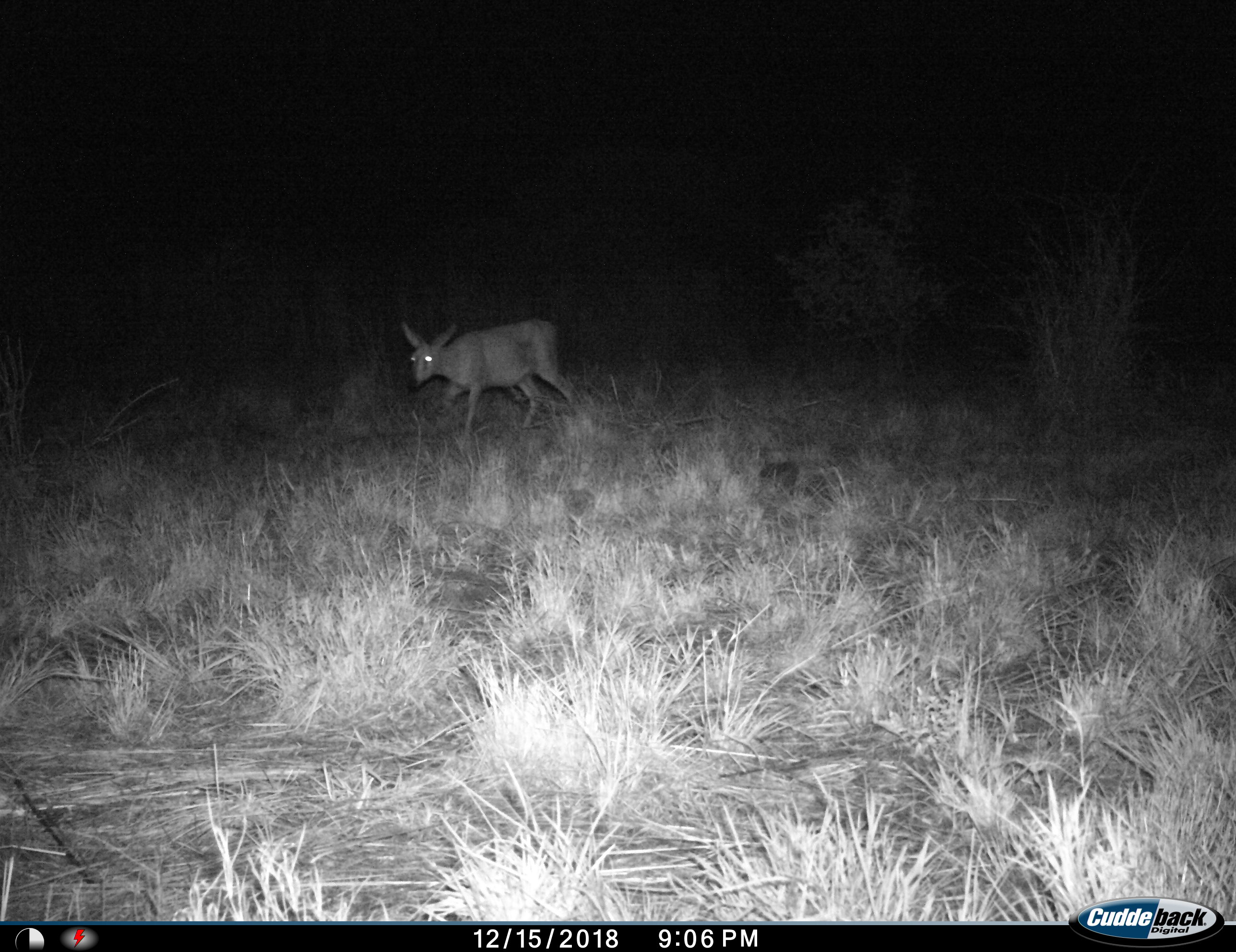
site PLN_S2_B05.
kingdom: Animalia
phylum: Chordata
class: Mammalia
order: Artiodactyla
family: Bovidae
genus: Sylvicapra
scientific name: Sylvicapra grimmia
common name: common duiker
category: duikercommongrey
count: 1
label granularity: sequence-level